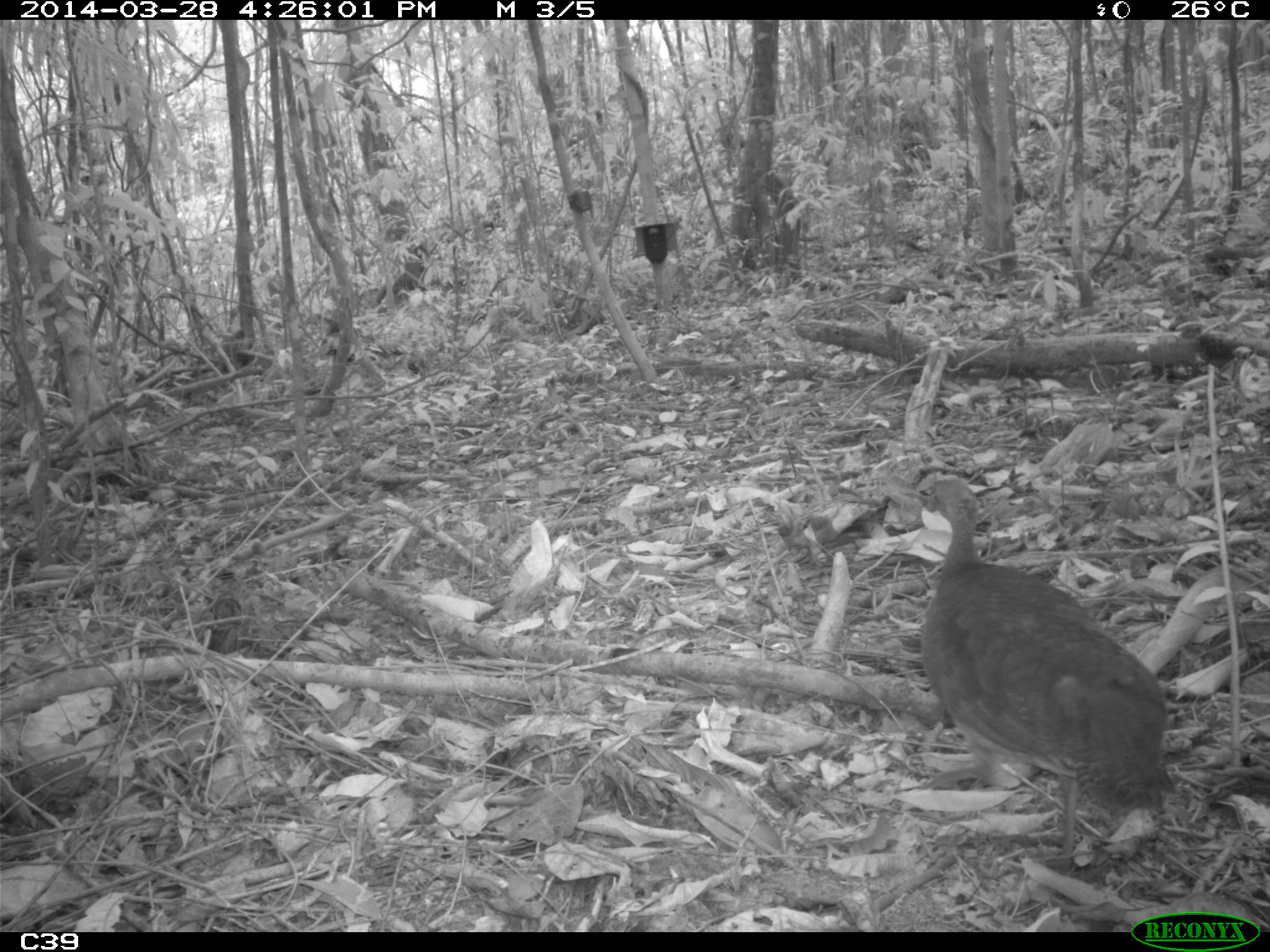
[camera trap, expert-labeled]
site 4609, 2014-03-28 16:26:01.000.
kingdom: Animalia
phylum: Chordata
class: Aves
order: Tinamiformes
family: Tinamidae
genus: Tinamus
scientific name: Tinamus major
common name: great tinamou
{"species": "Tinamus major (great tinamou)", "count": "1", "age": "adult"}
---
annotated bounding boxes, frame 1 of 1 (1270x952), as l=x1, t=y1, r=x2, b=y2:
tinamus major: l=900, t=472, r=1167, b=853